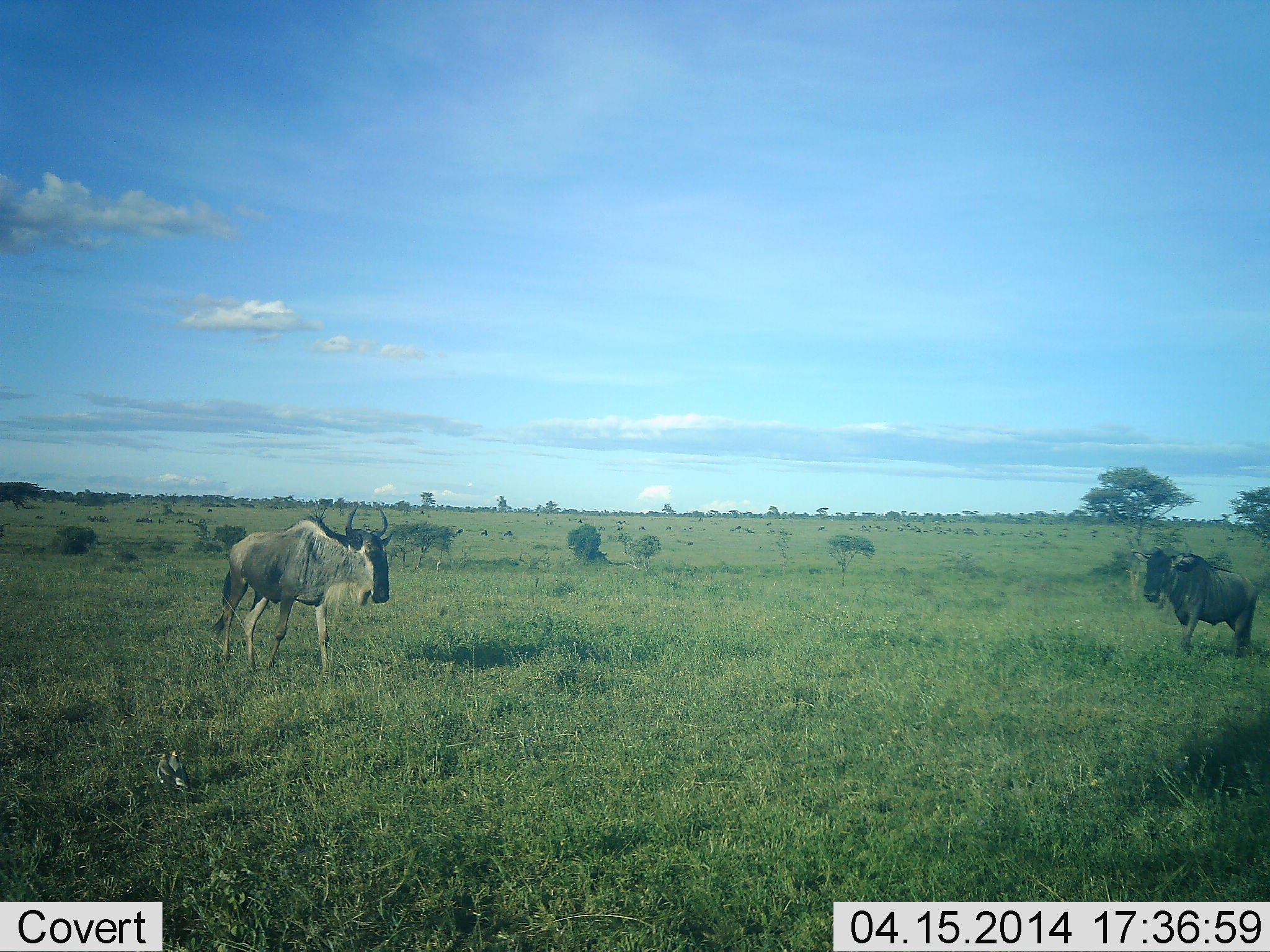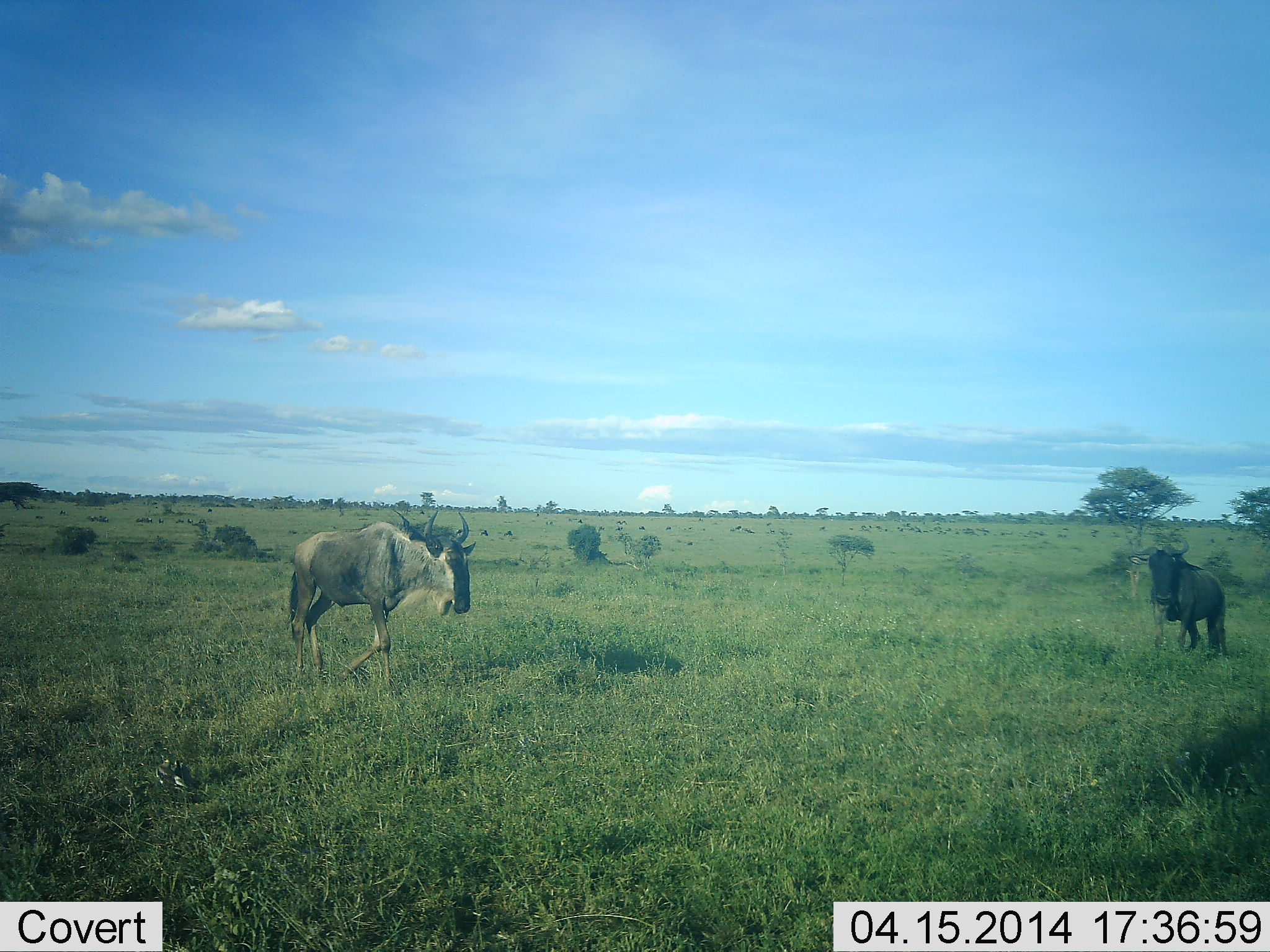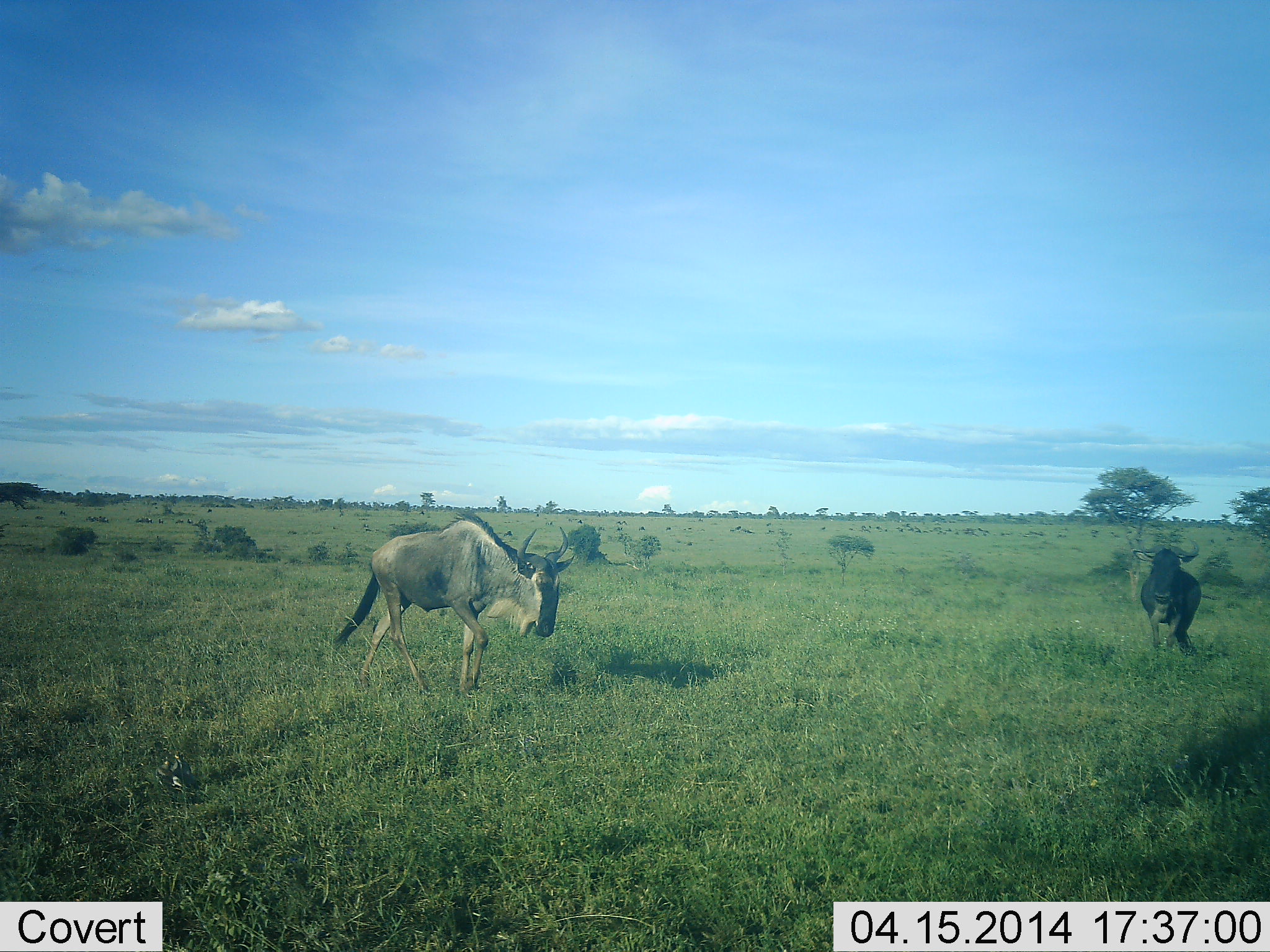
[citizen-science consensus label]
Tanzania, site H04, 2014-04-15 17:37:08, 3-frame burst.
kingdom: Animalia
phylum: Chordata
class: Mammalia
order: Artiodactyla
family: Bovidae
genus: Connochaetes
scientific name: Connochaetes taurinus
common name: blue wildebeest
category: wildebeest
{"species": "wildebeest (blue wildebeest) (Connochaetes taurinus)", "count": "2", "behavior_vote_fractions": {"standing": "30%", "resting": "10%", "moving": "80%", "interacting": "0%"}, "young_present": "0%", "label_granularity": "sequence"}